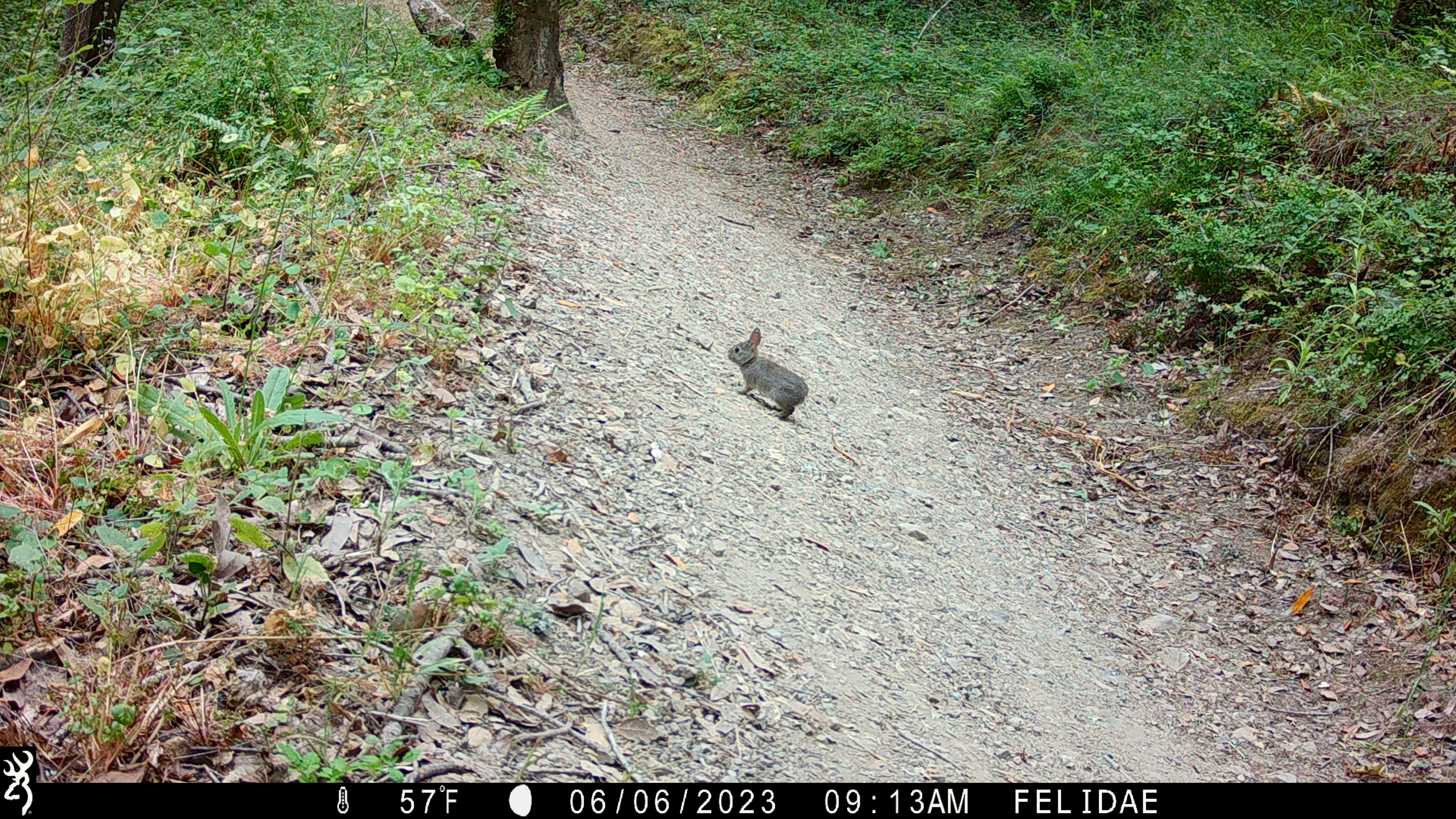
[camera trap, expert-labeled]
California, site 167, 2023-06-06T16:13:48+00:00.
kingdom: Animalia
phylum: Chordata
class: Mammalia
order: Lagomorpha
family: Leporidae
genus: Sylvilagus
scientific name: Sylvilagus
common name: cottontail rabbit